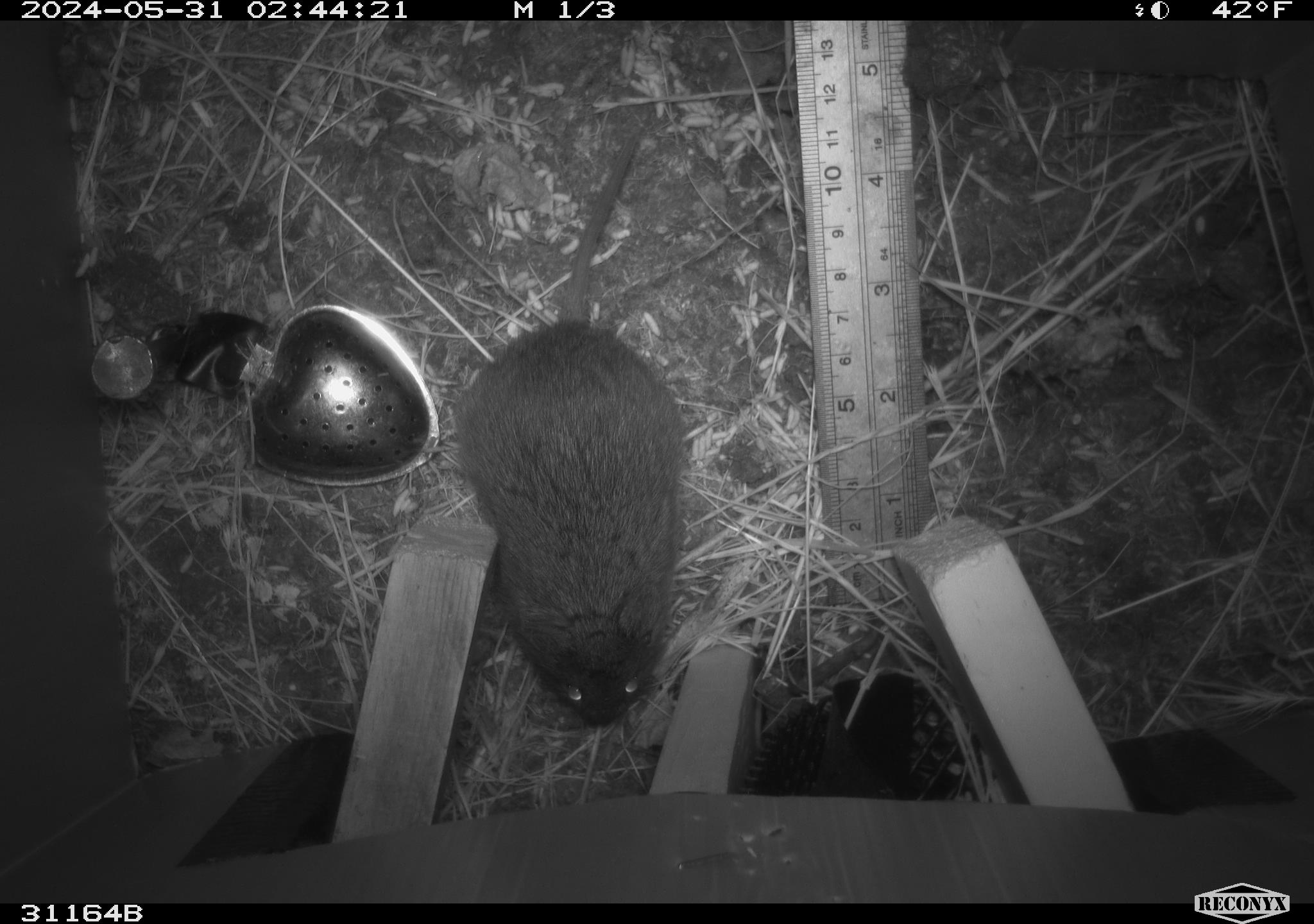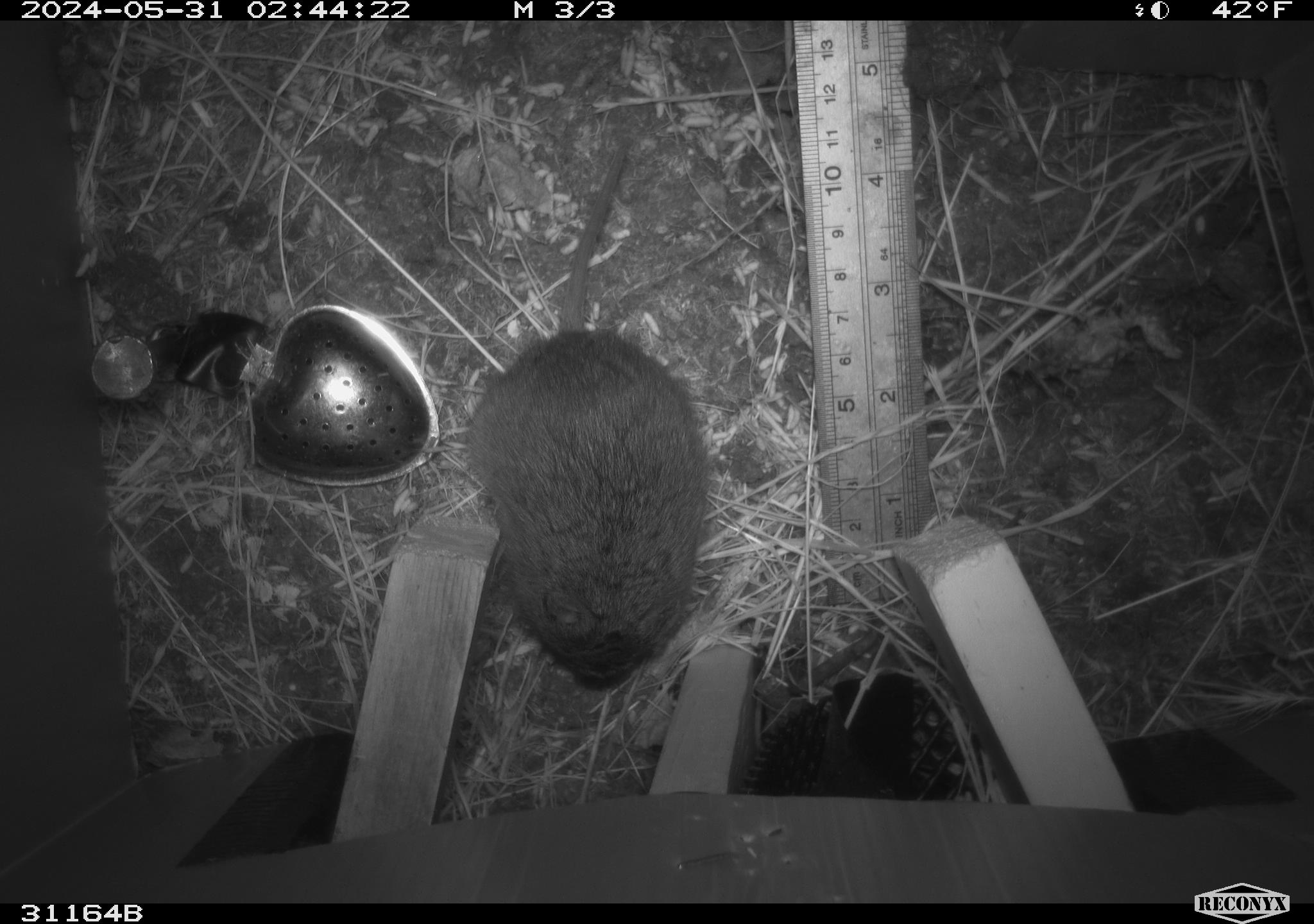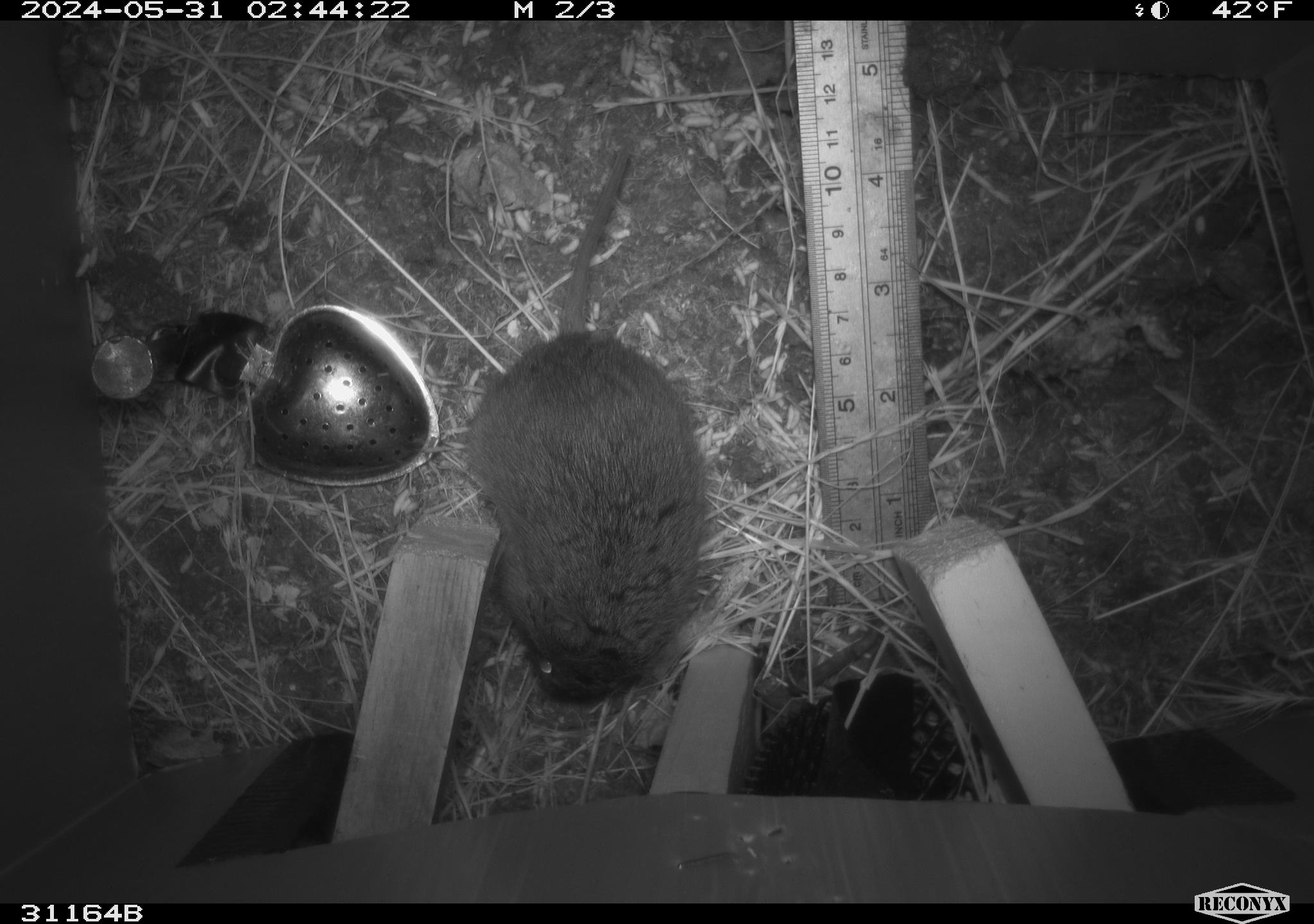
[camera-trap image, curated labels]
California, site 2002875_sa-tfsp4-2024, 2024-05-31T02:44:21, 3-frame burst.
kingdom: Animalia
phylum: Chordata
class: Mammalia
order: Rodentia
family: Cricetidae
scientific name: Arvicolinae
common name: voles, lemmings, and muskrats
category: arvicolinae subfamily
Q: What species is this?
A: Arvicolinae subfamily (voles, lemmings, and muskrats) (Arvicolinae).